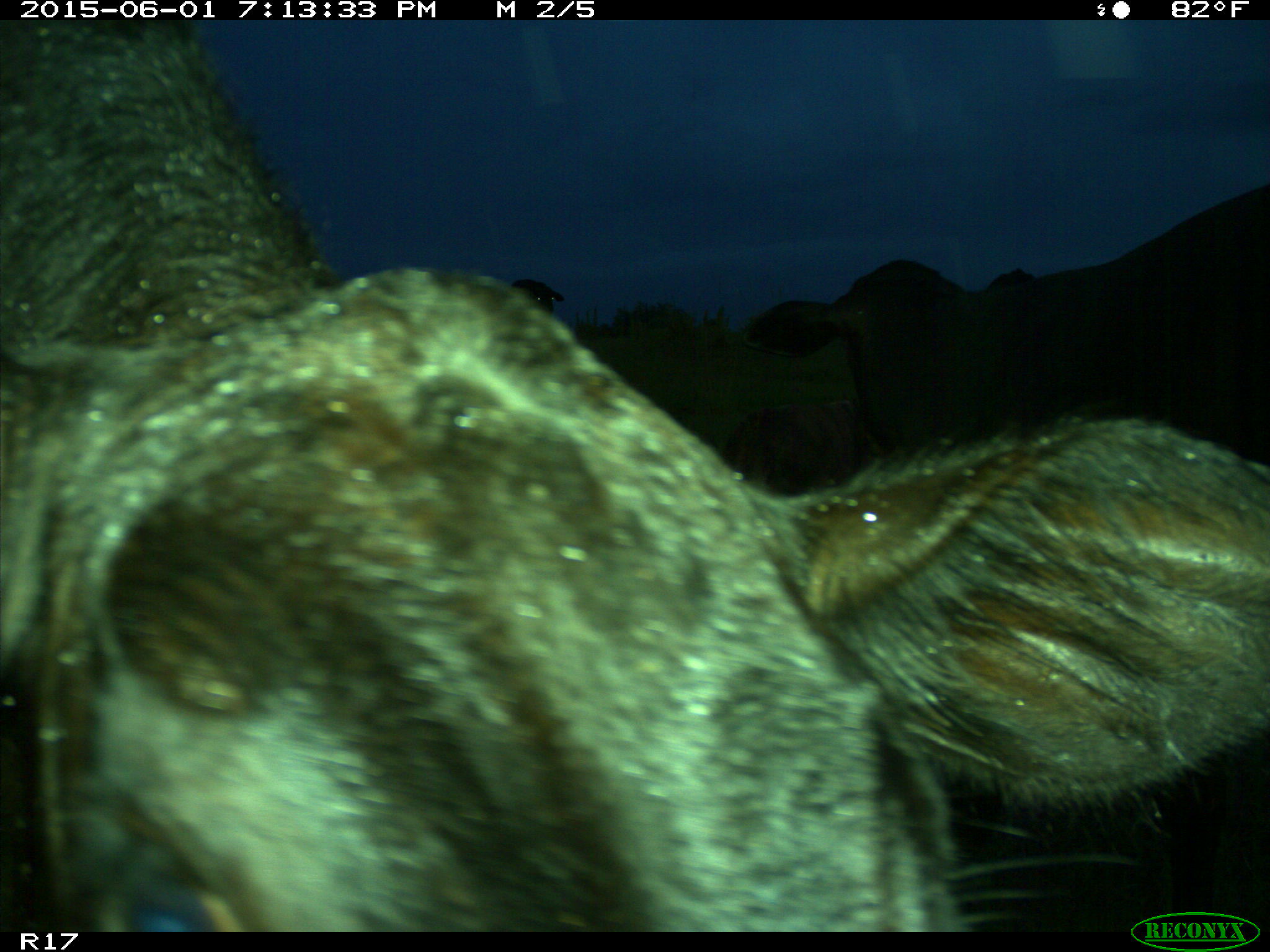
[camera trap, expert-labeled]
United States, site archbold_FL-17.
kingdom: Animalia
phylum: Chordata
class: Mammalia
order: Artiodactyla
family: Bovidae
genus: Bos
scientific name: Bos taurus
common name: domestic cow